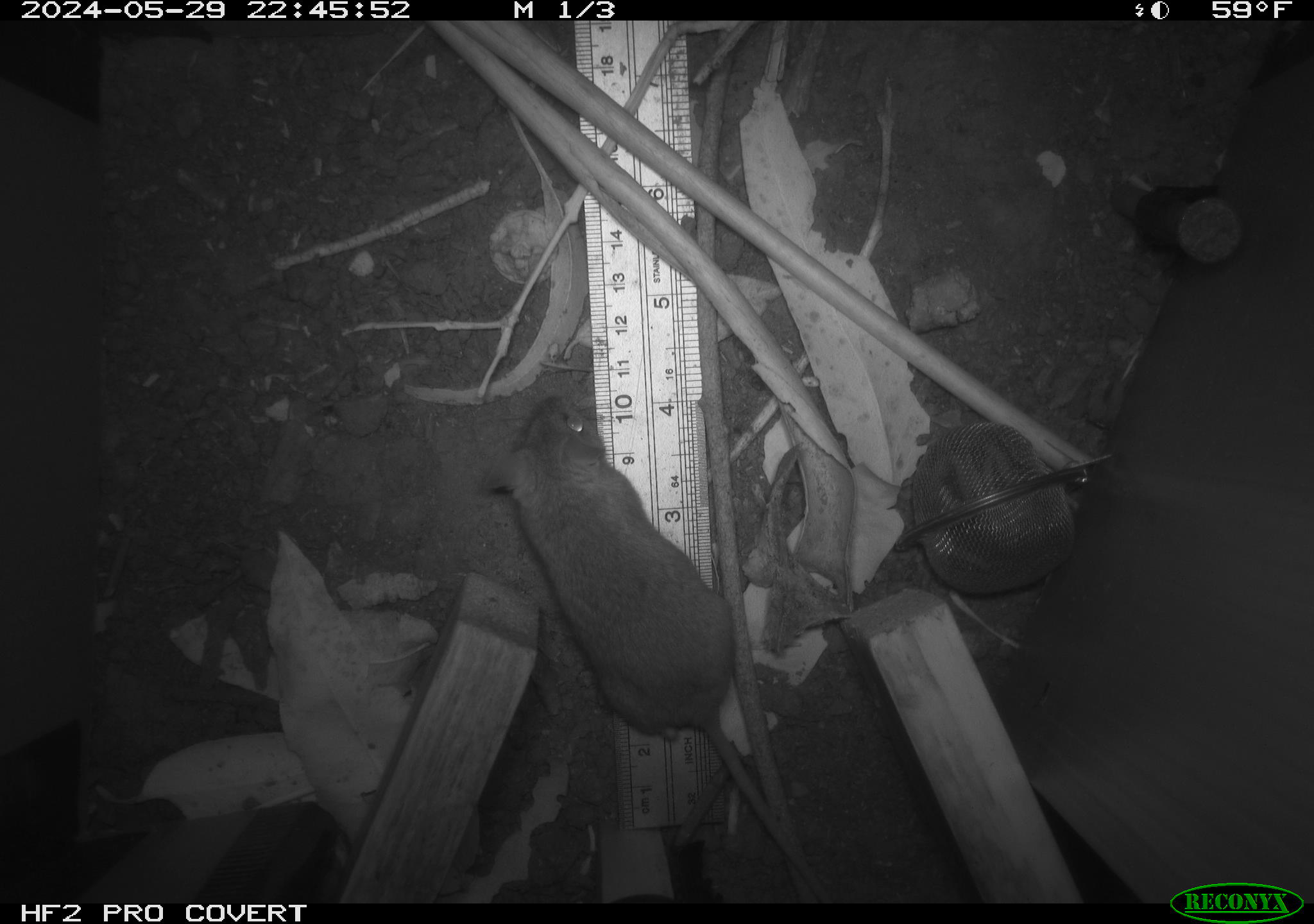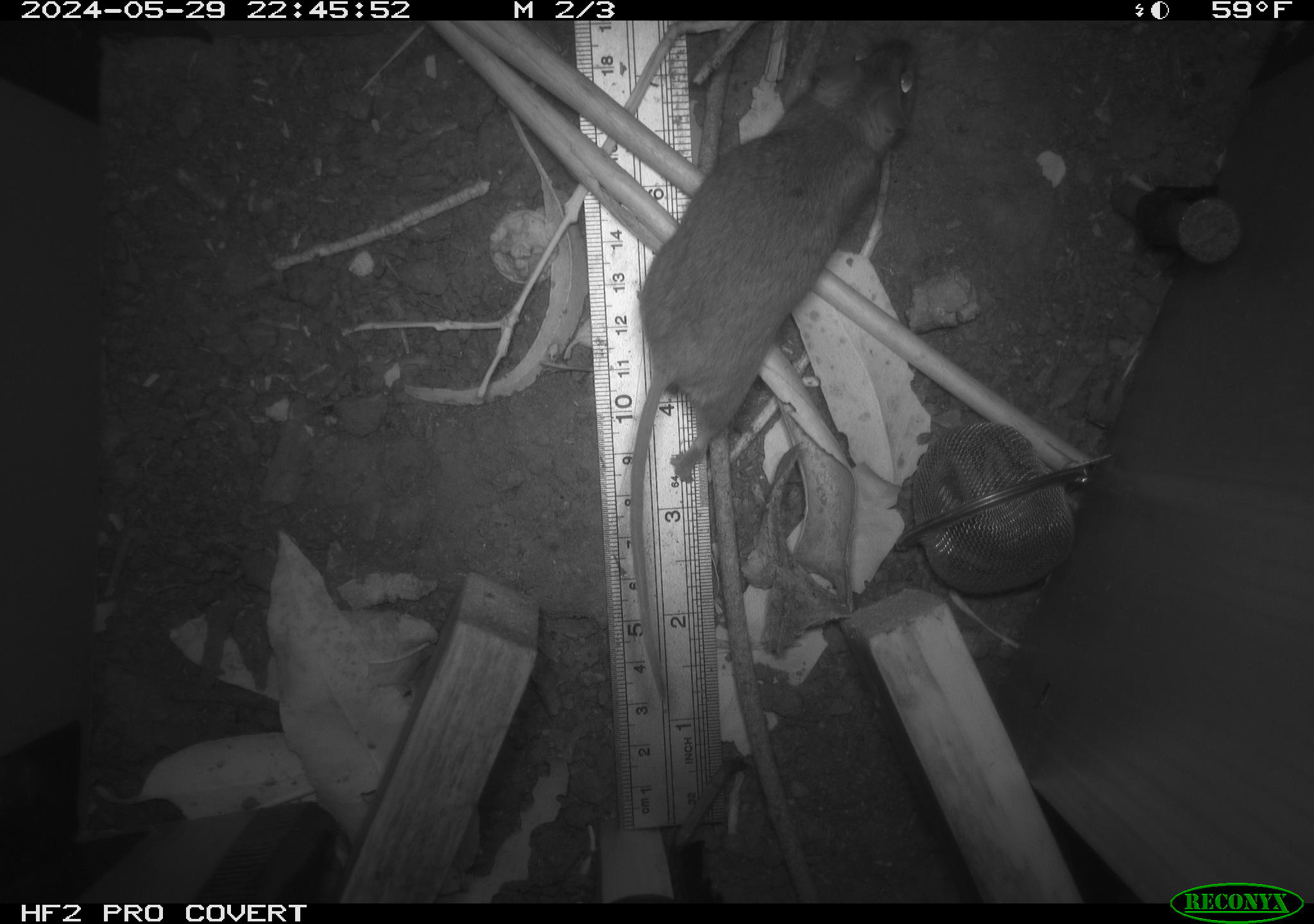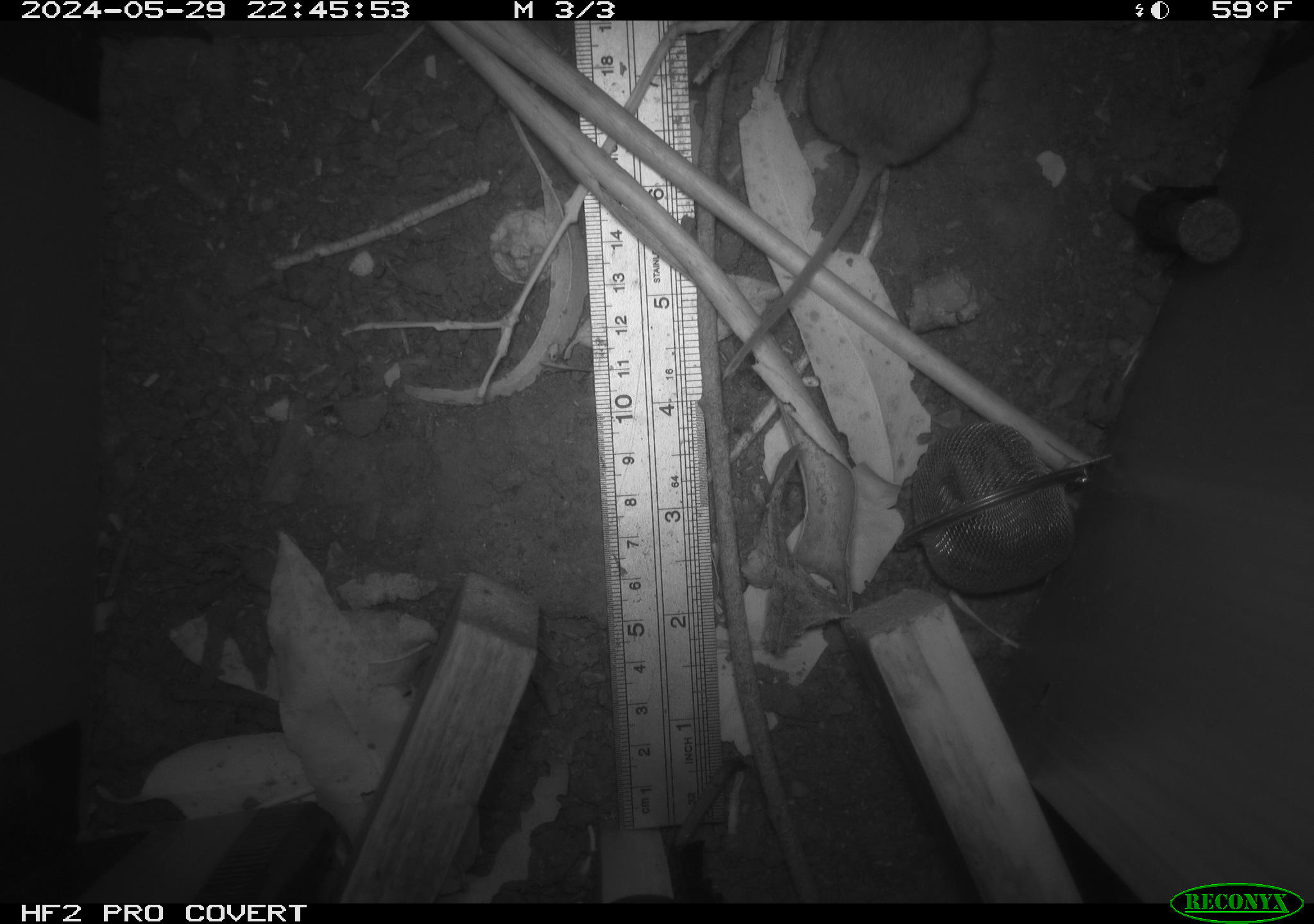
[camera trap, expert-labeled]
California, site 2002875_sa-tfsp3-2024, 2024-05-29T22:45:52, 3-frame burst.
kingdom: Animalia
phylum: Chordata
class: Mammalia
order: Rodentia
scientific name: Rodentia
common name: rodent